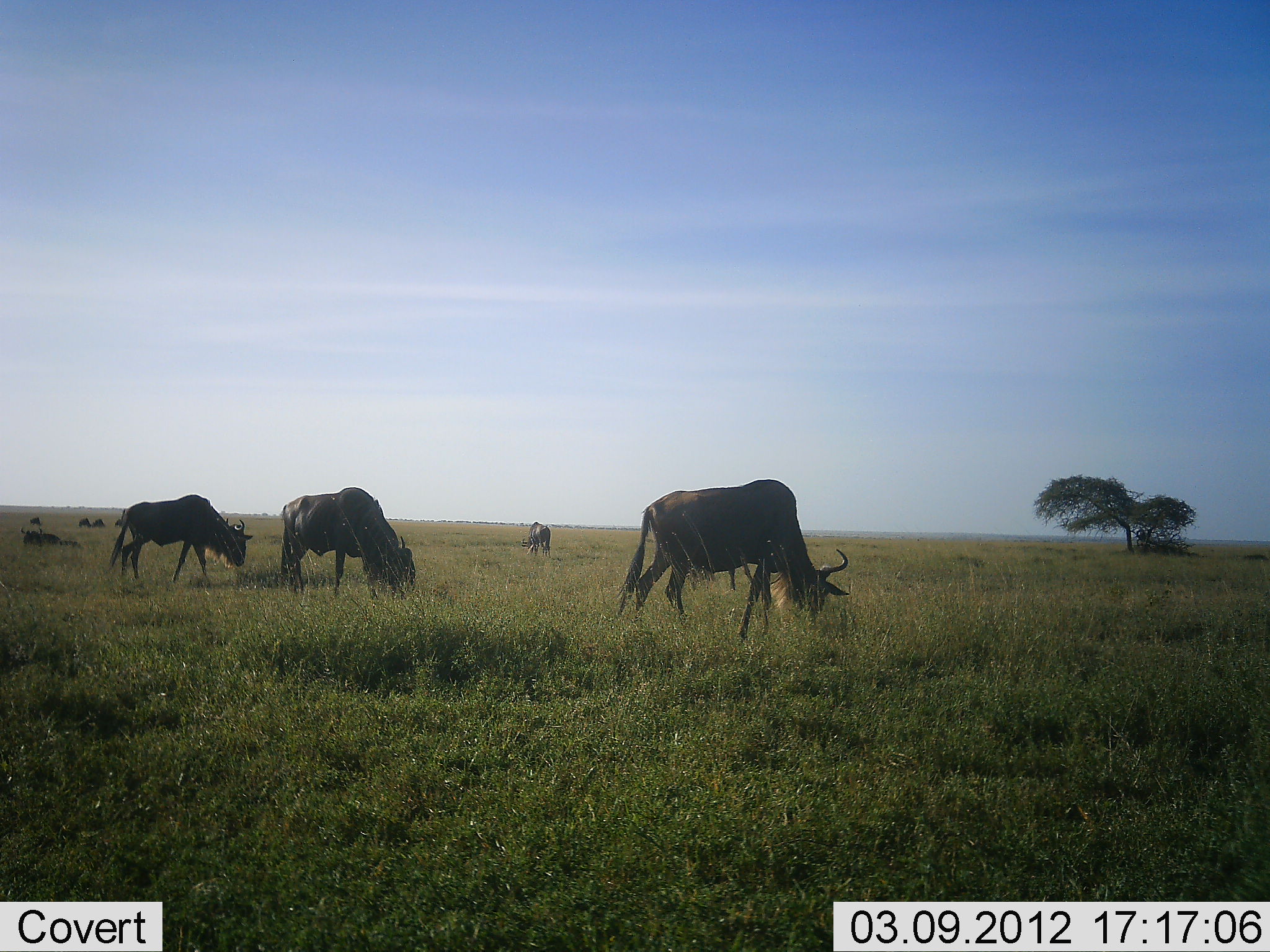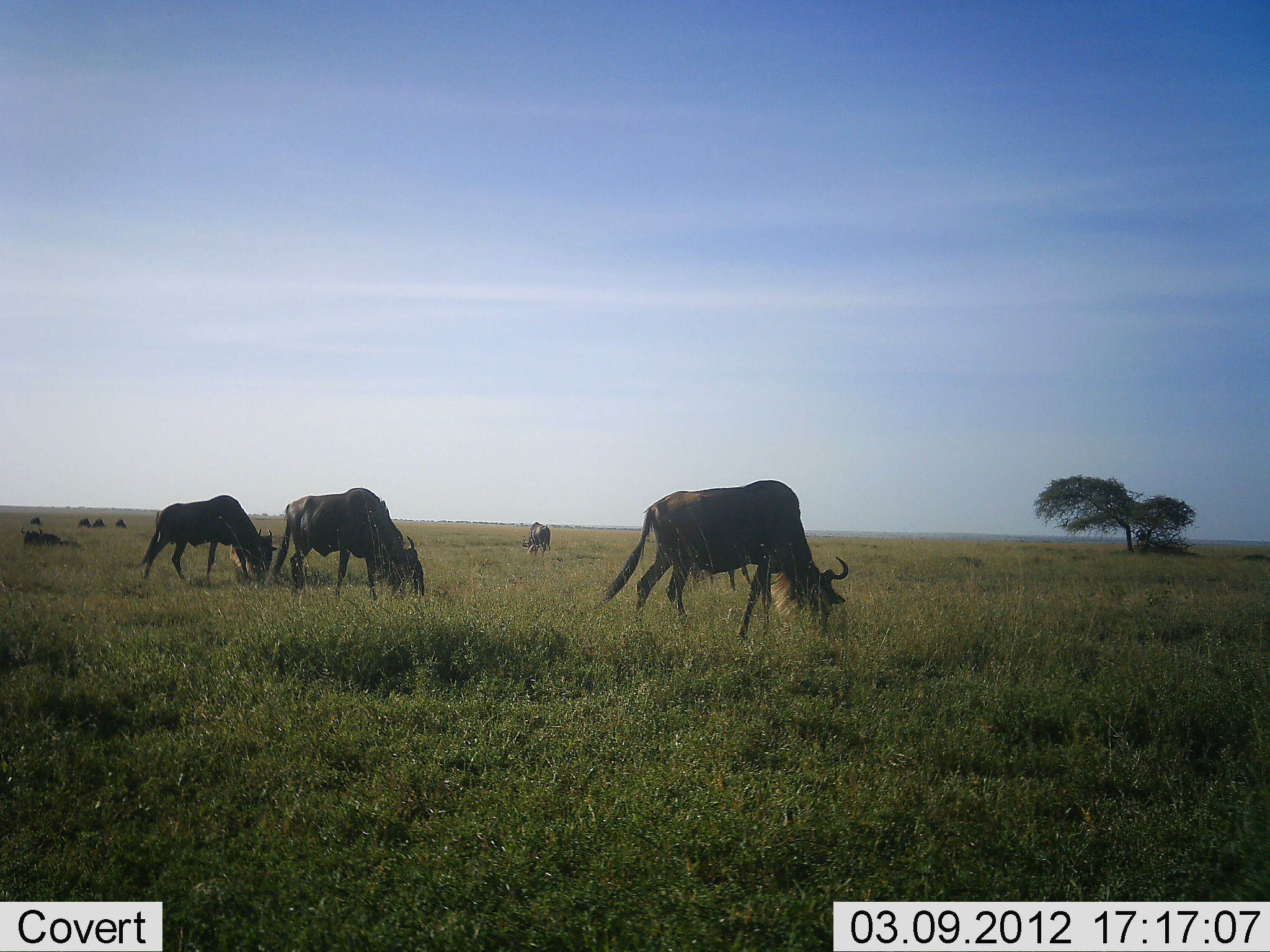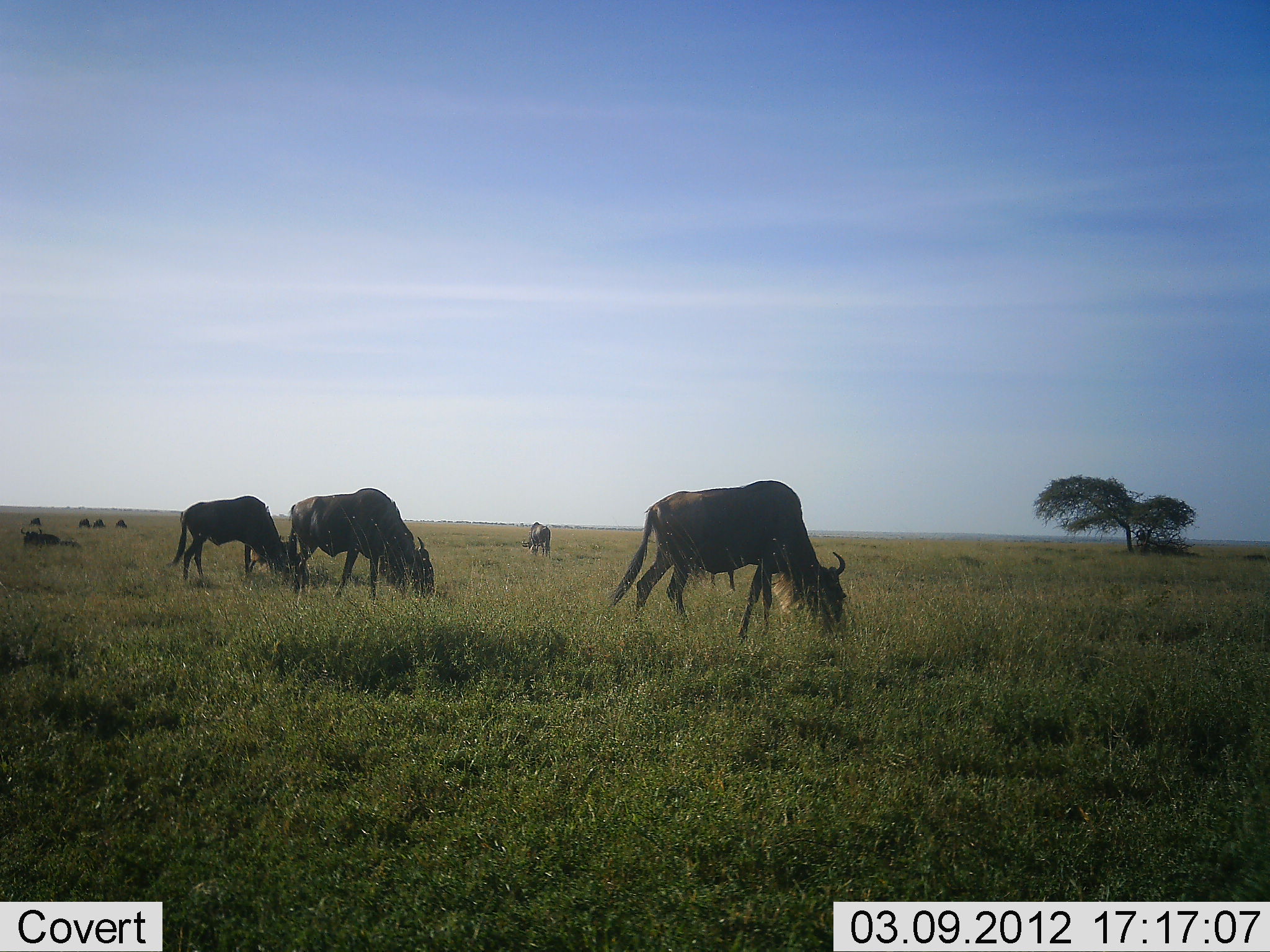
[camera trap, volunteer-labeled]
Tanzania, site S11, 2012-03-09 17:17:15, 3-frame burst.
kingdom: Animalia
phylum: Chordata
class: Mammalia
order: Artiodactyla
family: Bovidae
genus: Connochaetes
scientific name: Connochaetes taurinus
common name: blue wildebeest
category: wildebeest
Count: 8.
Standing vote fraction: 24%.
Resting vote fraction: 18%.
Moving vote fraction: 24%.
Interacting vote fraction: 0%.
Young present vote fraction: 0%.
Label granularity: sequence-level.